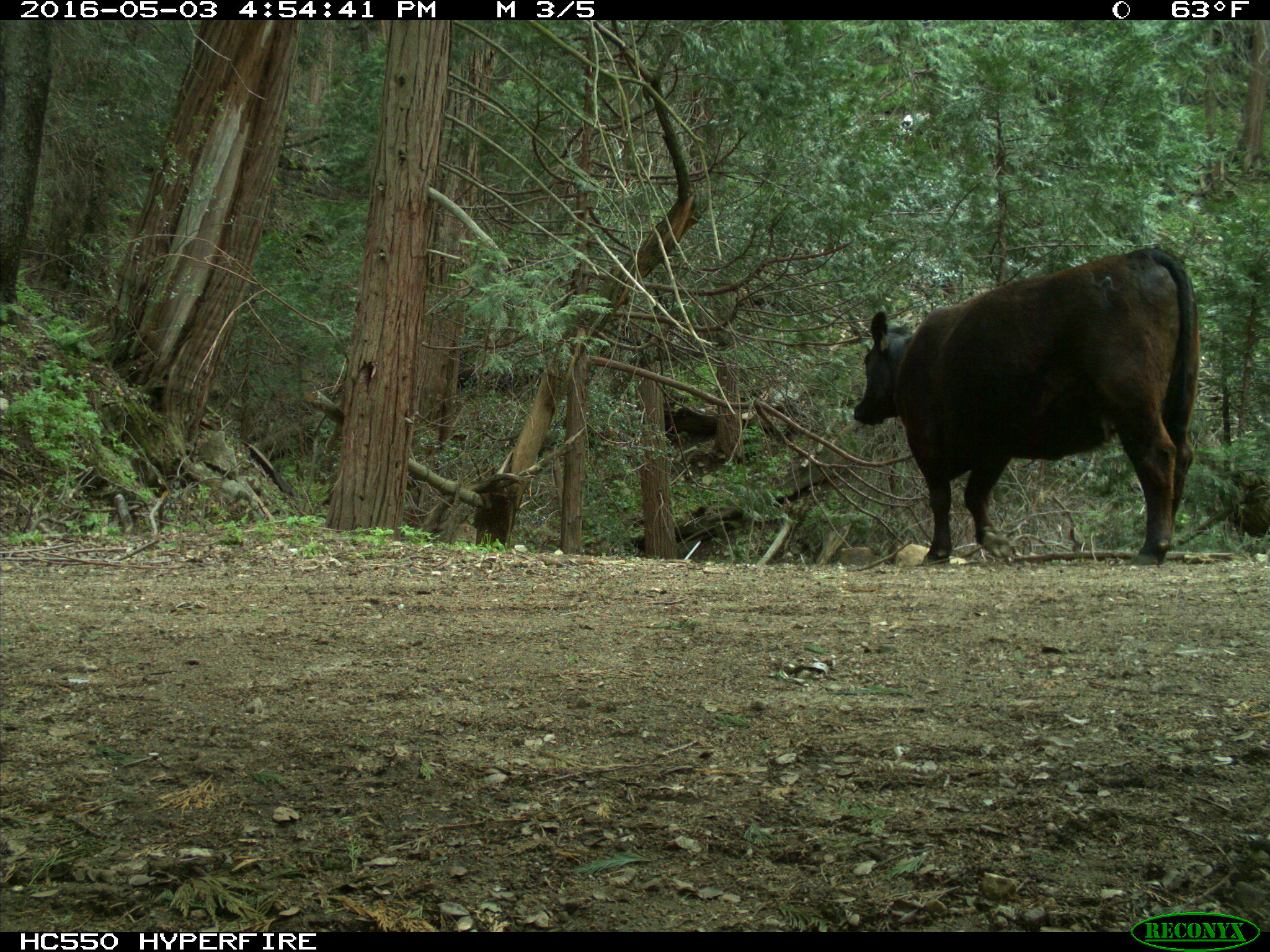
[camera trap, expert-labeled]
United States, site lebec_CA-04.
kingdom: Animalia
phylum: Chordata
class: Mammalia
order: Artiodactyla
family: Bovidae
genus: Bos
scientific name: Bos taurus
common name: domestic cow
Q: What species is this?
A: Bos taurus (domestic cow).